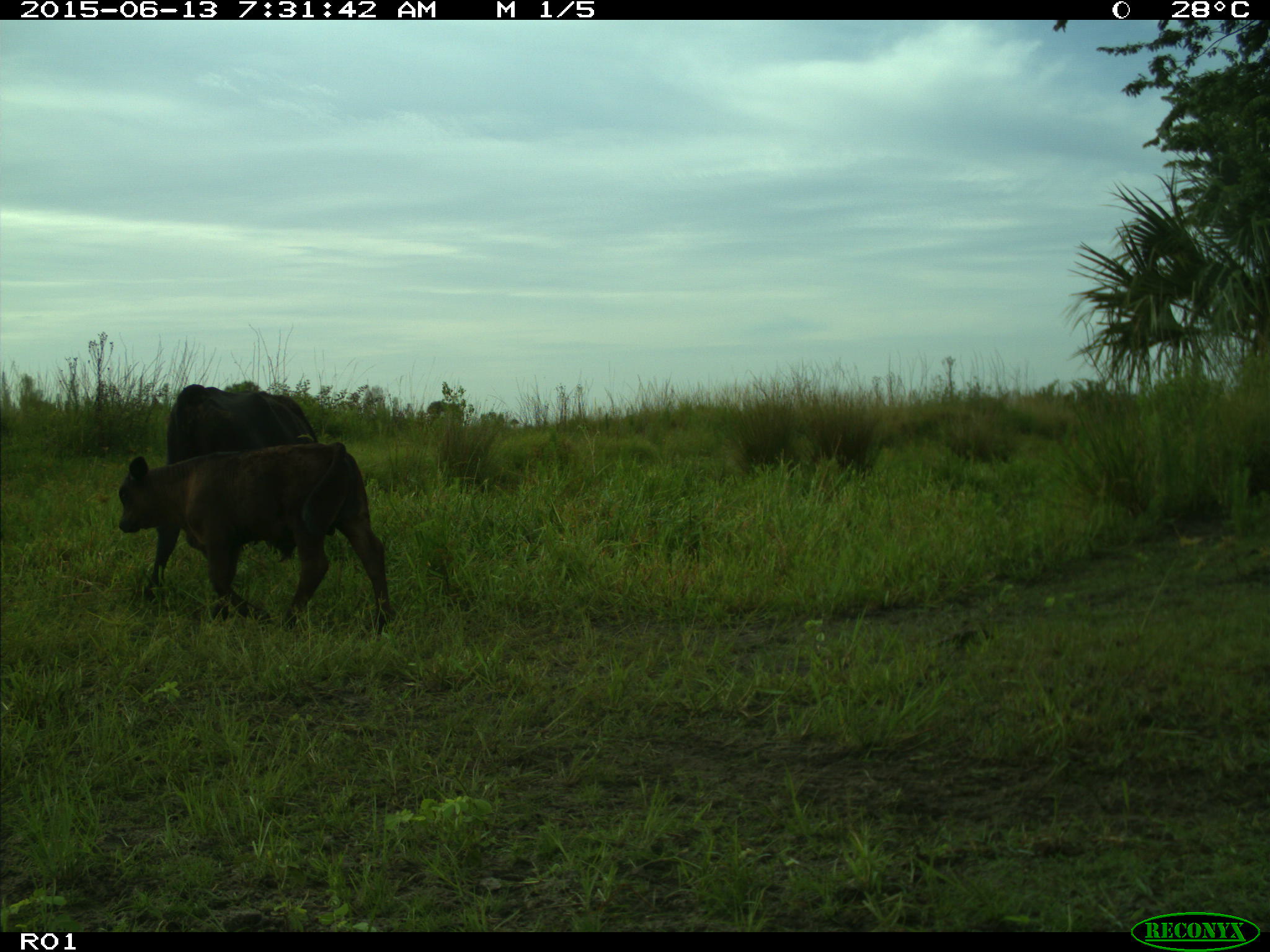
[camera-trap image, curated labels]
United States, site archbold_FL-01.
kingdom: Animalia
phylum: Chordata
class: Mammalia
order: Artiodactyla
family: Bovidae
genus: Bos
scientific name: Bos taurus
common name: domestic cow